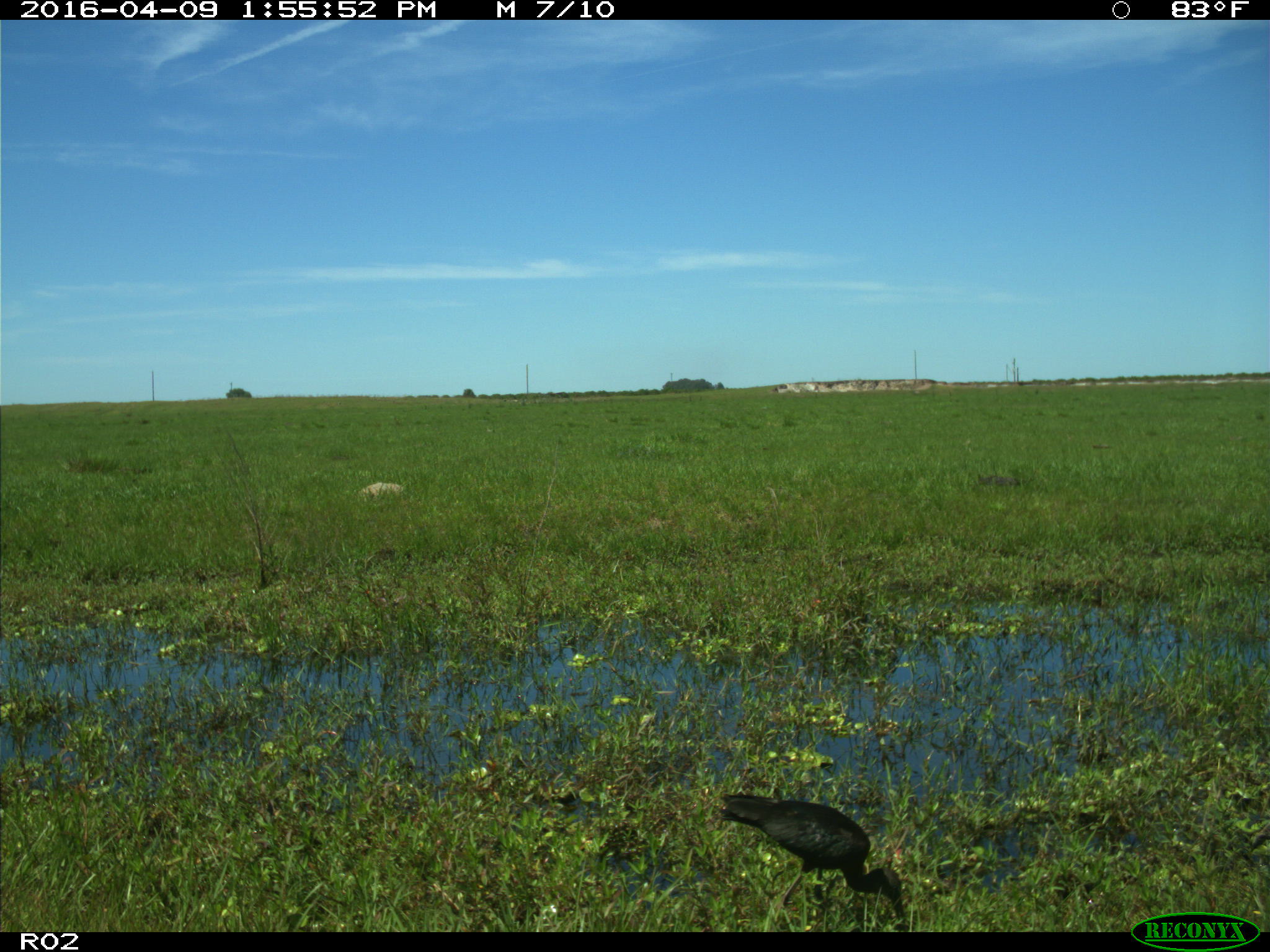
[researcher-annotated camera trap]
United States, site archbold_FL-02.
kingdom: Animalia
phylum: Chordata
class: Aves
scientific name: Aves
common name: birds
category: unidentified bird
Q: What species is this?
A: Unidentified bird (birds) (Aves).